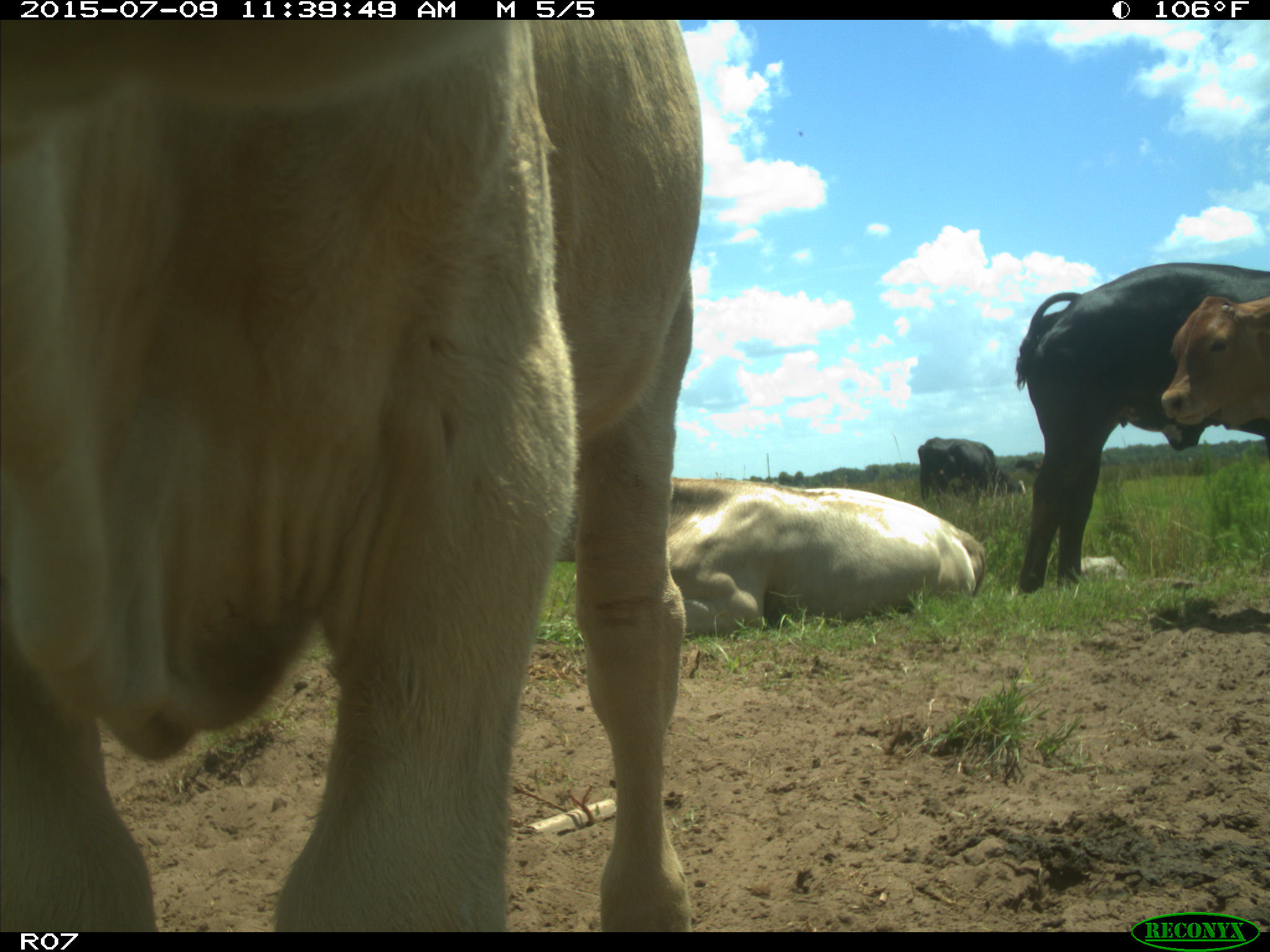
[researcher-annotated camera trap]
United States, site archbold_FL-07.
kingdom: Animalia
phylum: Chordata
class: Mammalia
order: Artiodactyla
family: Bovidae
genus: Bos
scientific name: Bos taurus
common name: domestic cow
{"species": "Bos taurus (domestic cow)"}